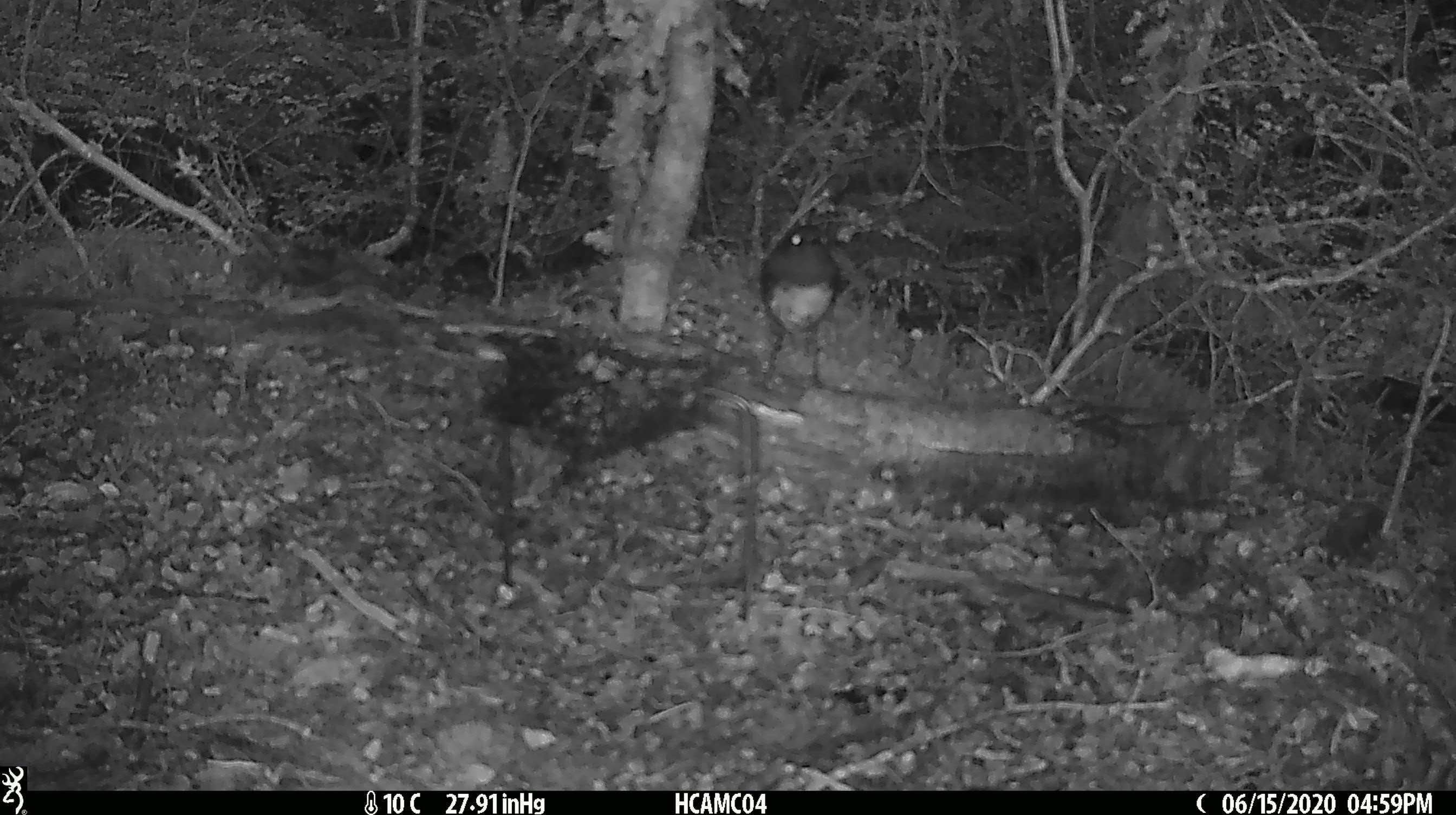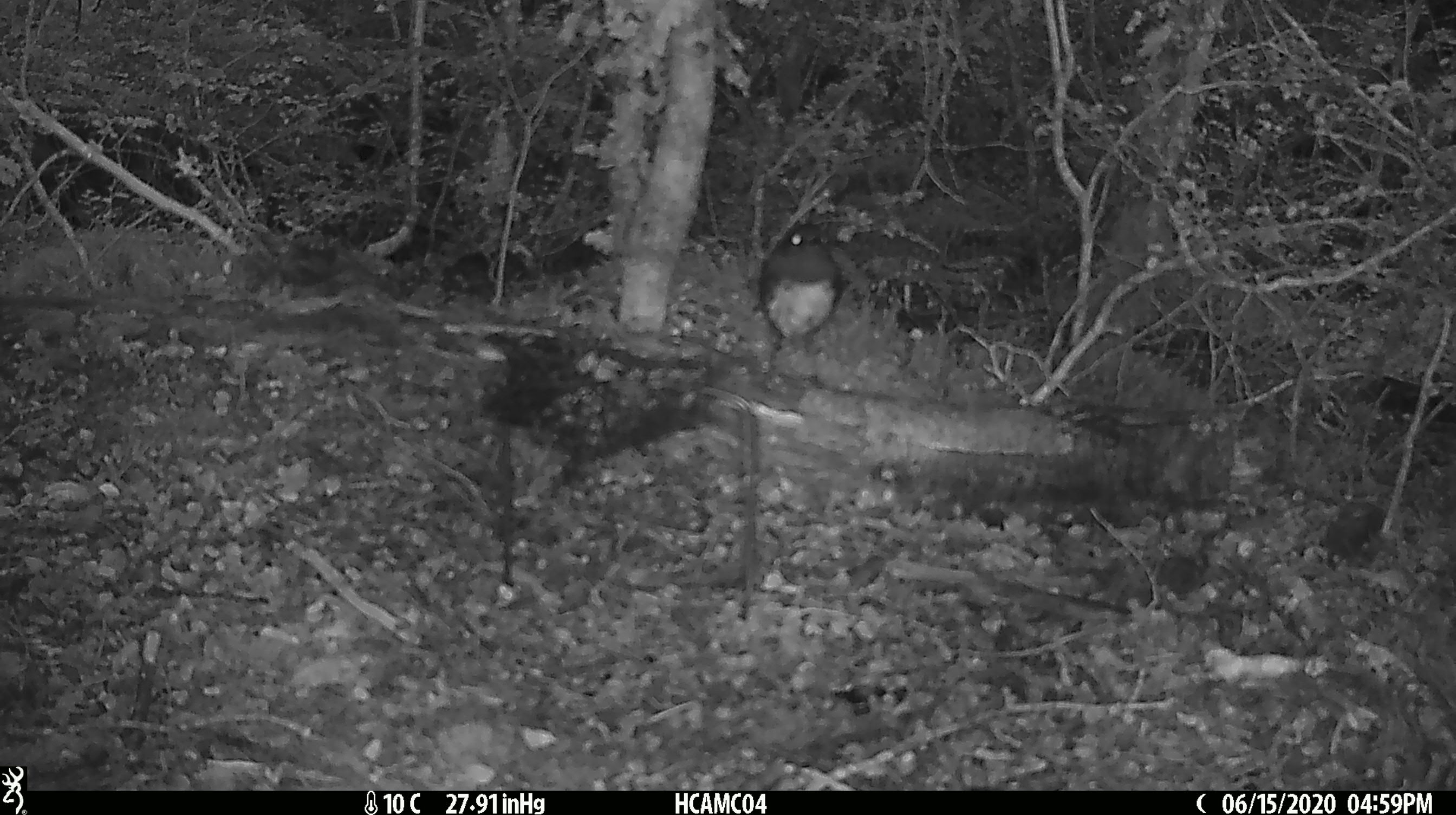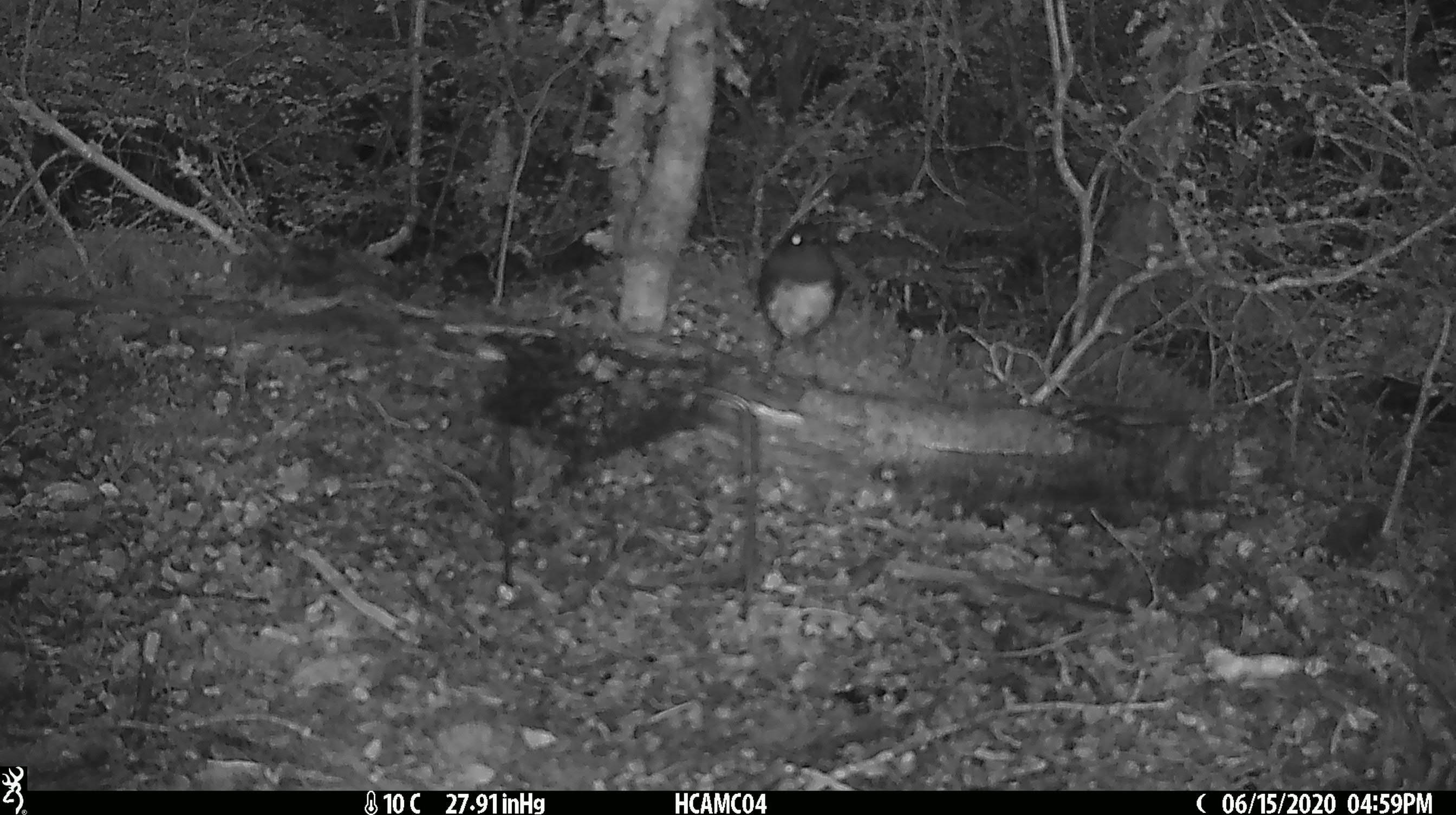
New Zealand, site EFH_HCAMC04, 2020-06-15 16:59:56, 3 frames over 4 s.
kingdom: Animalia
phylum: Chordata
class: Aves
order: Passeriformes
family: Petroicidae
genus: Petroica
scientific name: Petroica australis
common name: new zealand robin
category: robin